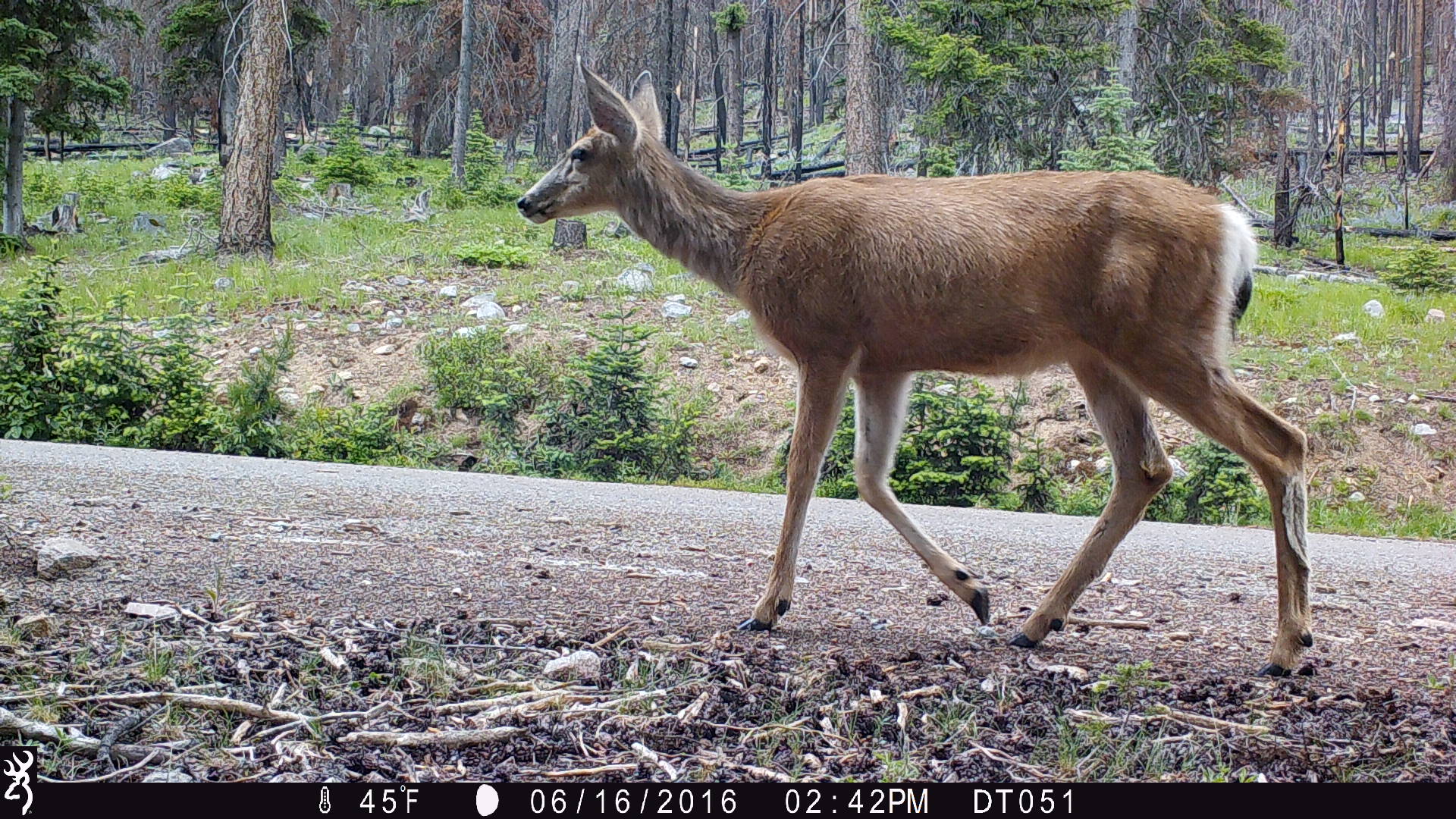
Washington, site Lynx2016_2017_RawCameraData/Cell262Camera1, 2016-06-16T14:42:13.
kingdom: Animalia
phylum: Chordata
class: Mammalia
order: Artiodactyla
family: Cervidae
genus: Odocoileus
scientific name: Odocoileus hemionus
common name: mule deer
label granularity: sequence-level